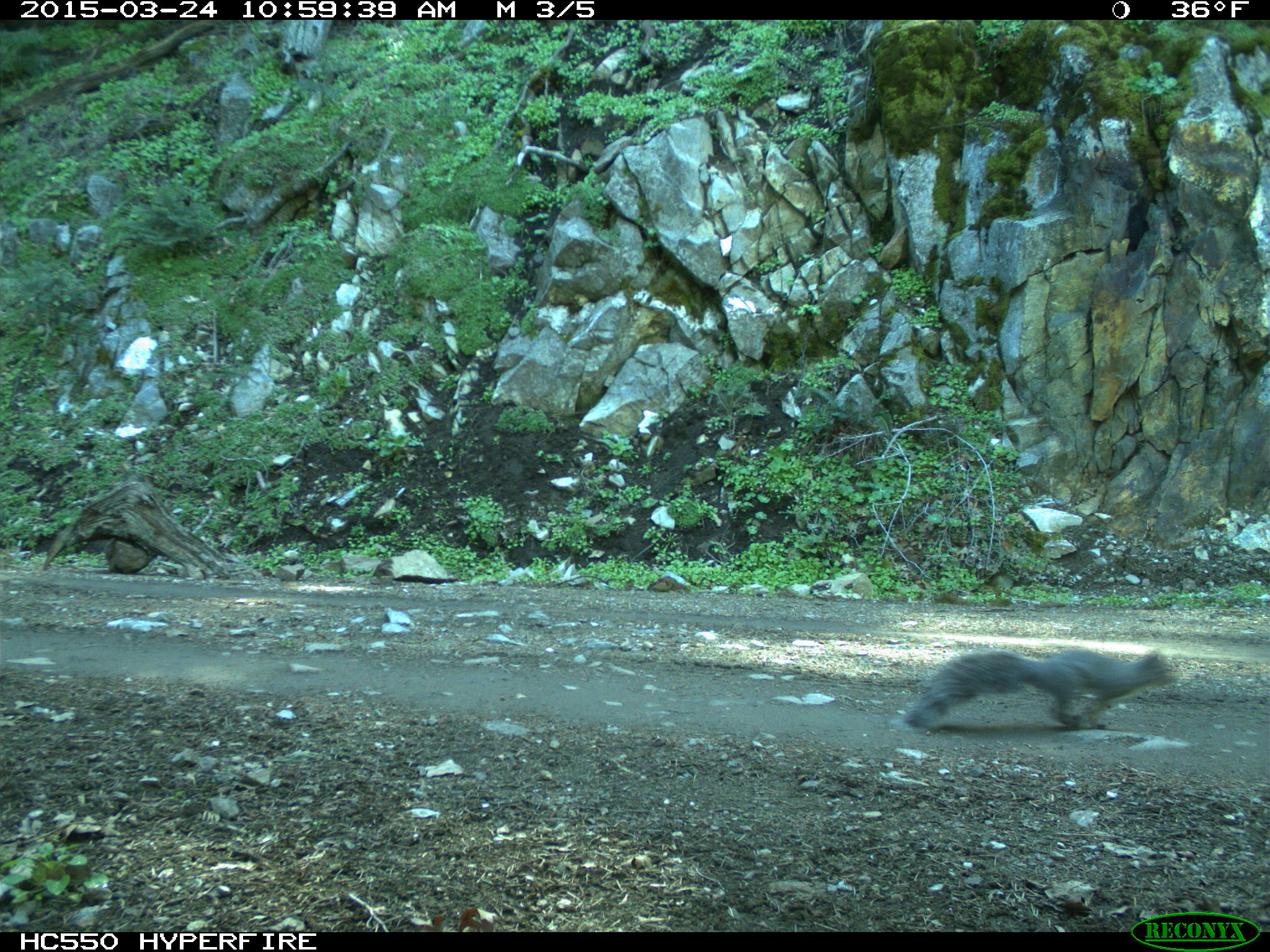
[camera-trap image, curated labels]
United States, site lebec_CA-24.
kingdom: Animalia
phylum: Chordata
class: Mammalia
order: Rodentia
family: Sciuridae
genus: Sciurus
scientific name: Sciurus carolinensis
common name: eastern gray squirrel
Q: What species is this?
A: Sciurus carolinensis (eastern gray squirrel).